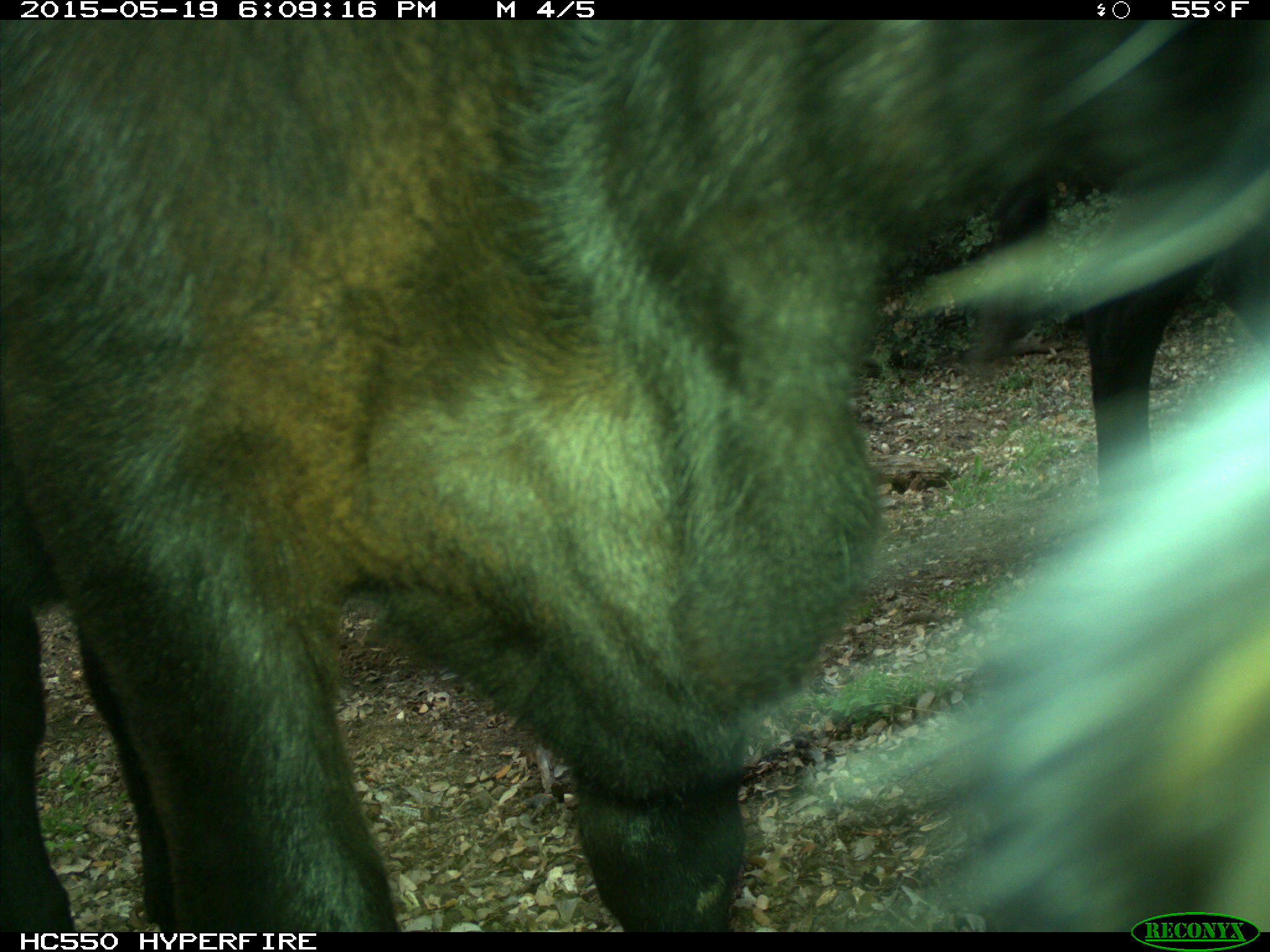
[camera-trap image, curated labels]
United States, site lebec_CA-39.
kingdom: Animalia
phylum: Chordata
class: Mammalia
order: Artiodactyla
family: Bovidae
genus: Bos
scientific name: Bos taurus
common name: domestic cow